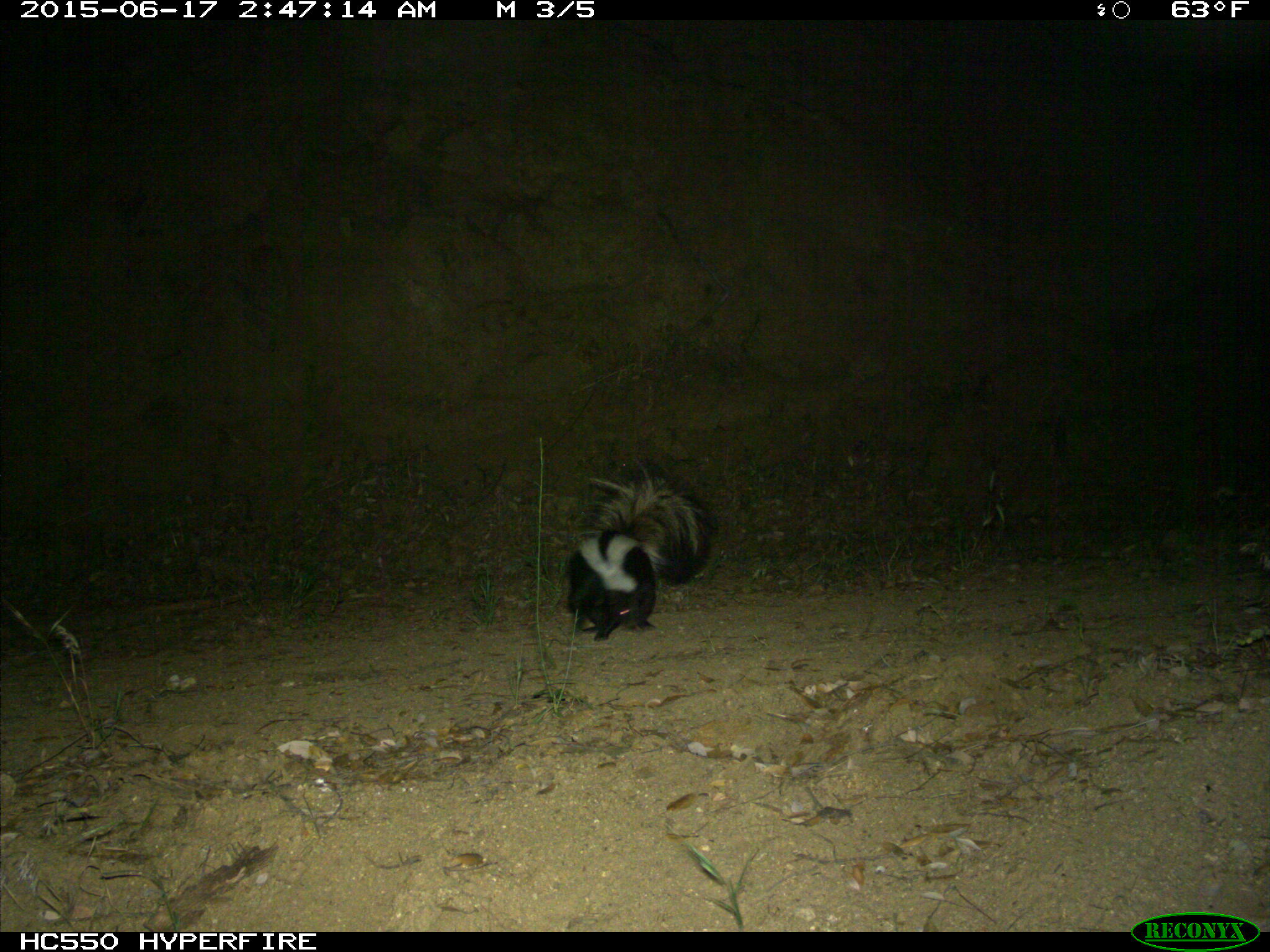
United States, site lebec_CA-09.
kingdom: Animalia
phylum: Chordata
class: Mammalia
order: Carnivora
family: Mephitidae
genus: Mephitis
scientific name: Mephitis mephitis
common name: striped skunk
Mephitis mephitis (striped skunk).